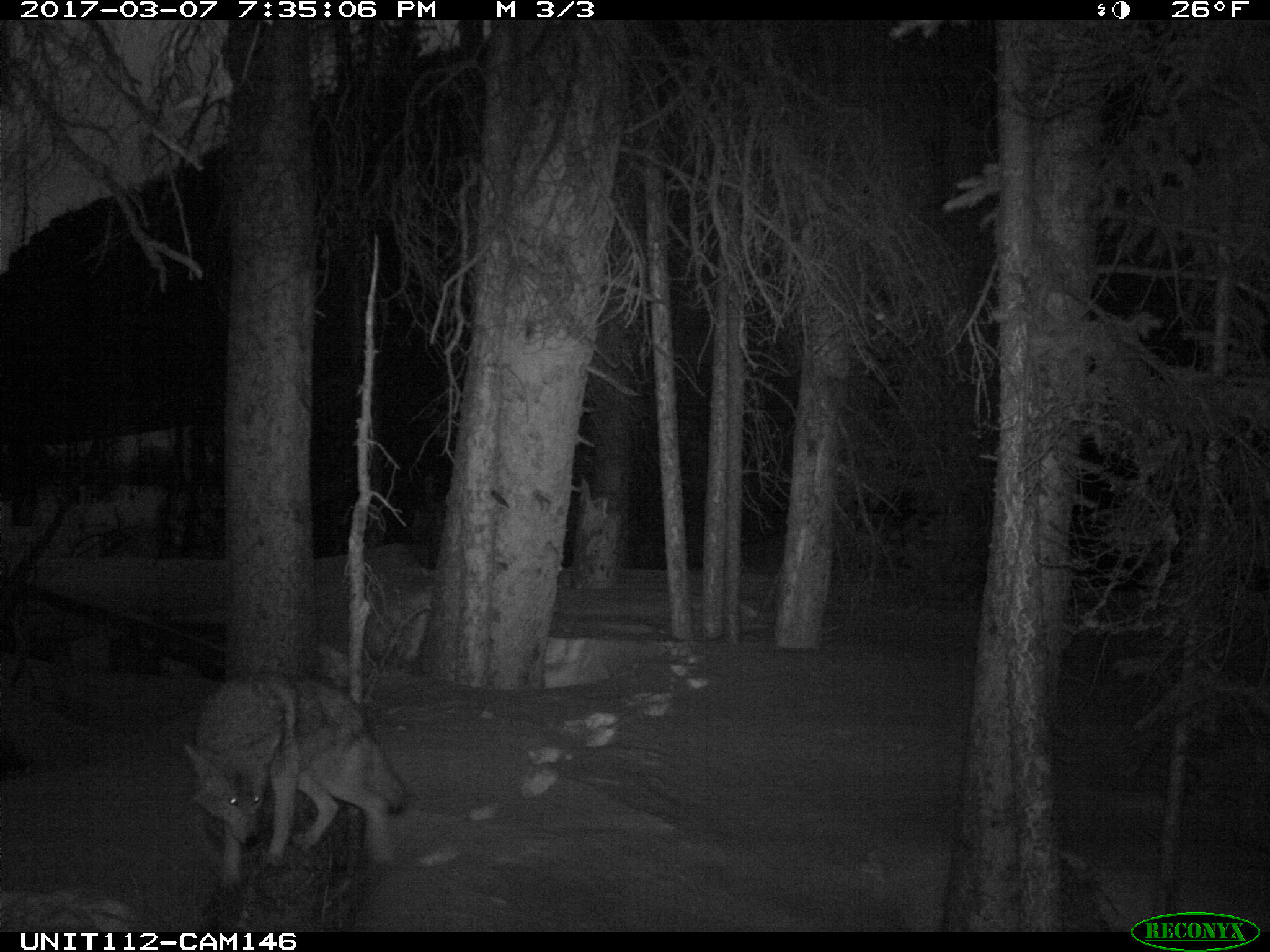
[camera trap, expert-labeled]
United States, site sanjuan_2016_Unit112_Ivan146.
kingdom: Animalia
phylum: Chordata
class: Mammalia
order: Carnivora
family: Canidae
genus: Canis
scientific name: Canis latrans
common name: coyote